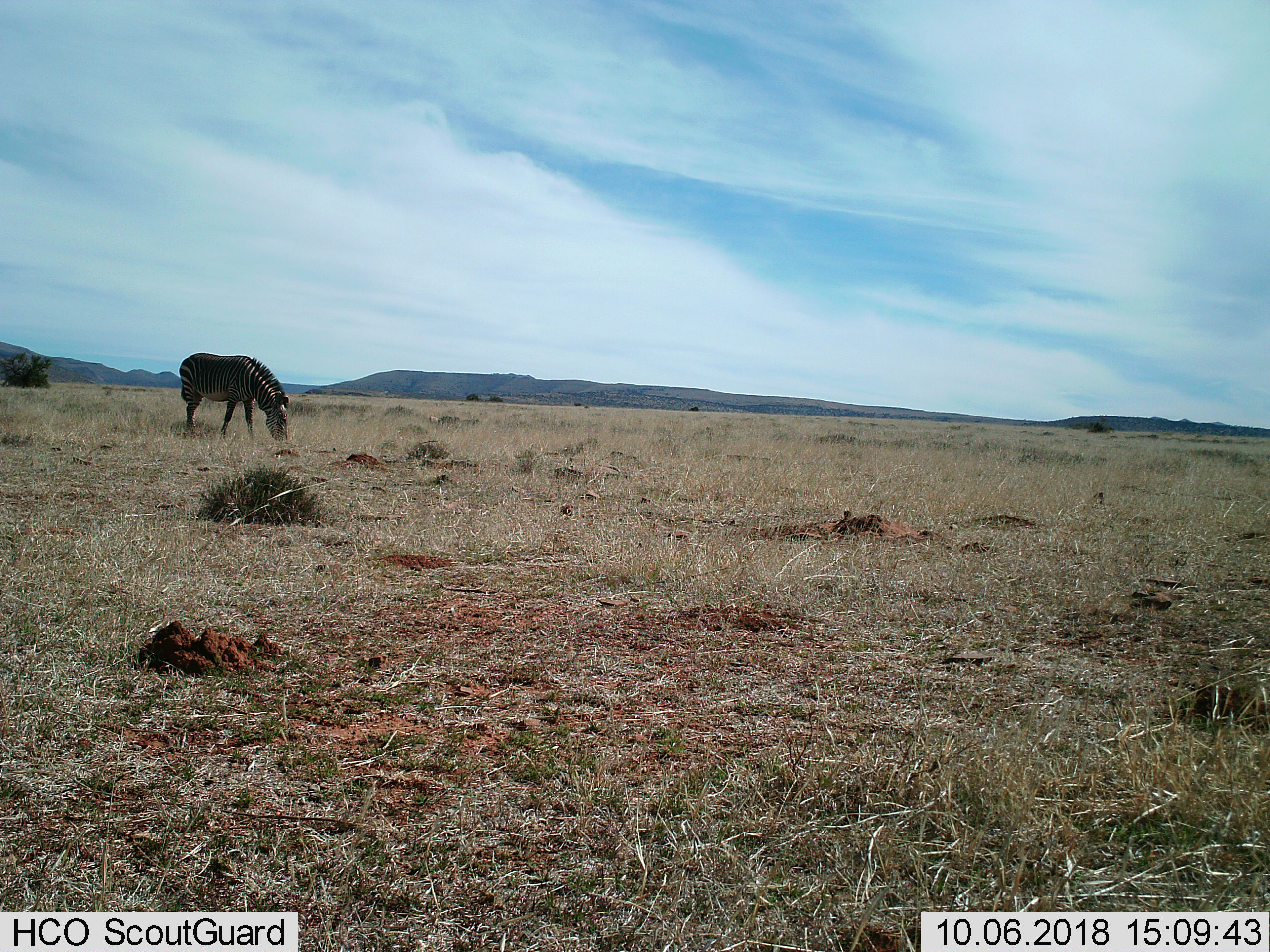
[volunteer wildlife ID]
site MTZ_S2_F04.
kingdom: Animalia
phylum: Chordata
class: Mammalia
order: Perissodactyla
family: Equidae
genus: Equus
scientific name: Equus zebra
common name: mountain zebra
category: zebramountain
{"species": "zebramountain (mountain zebra) (Equus zebra)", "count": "1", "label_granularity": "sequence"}